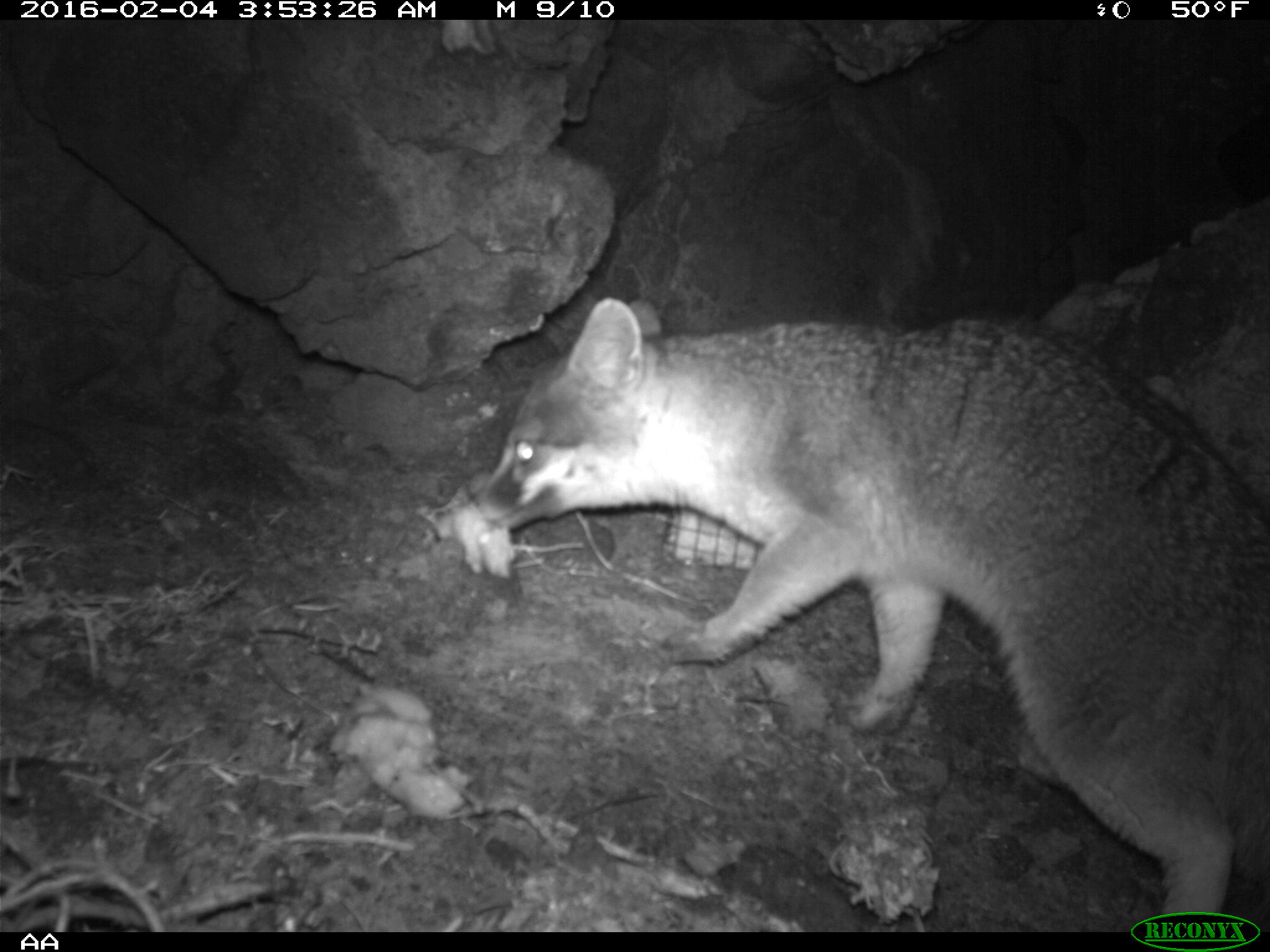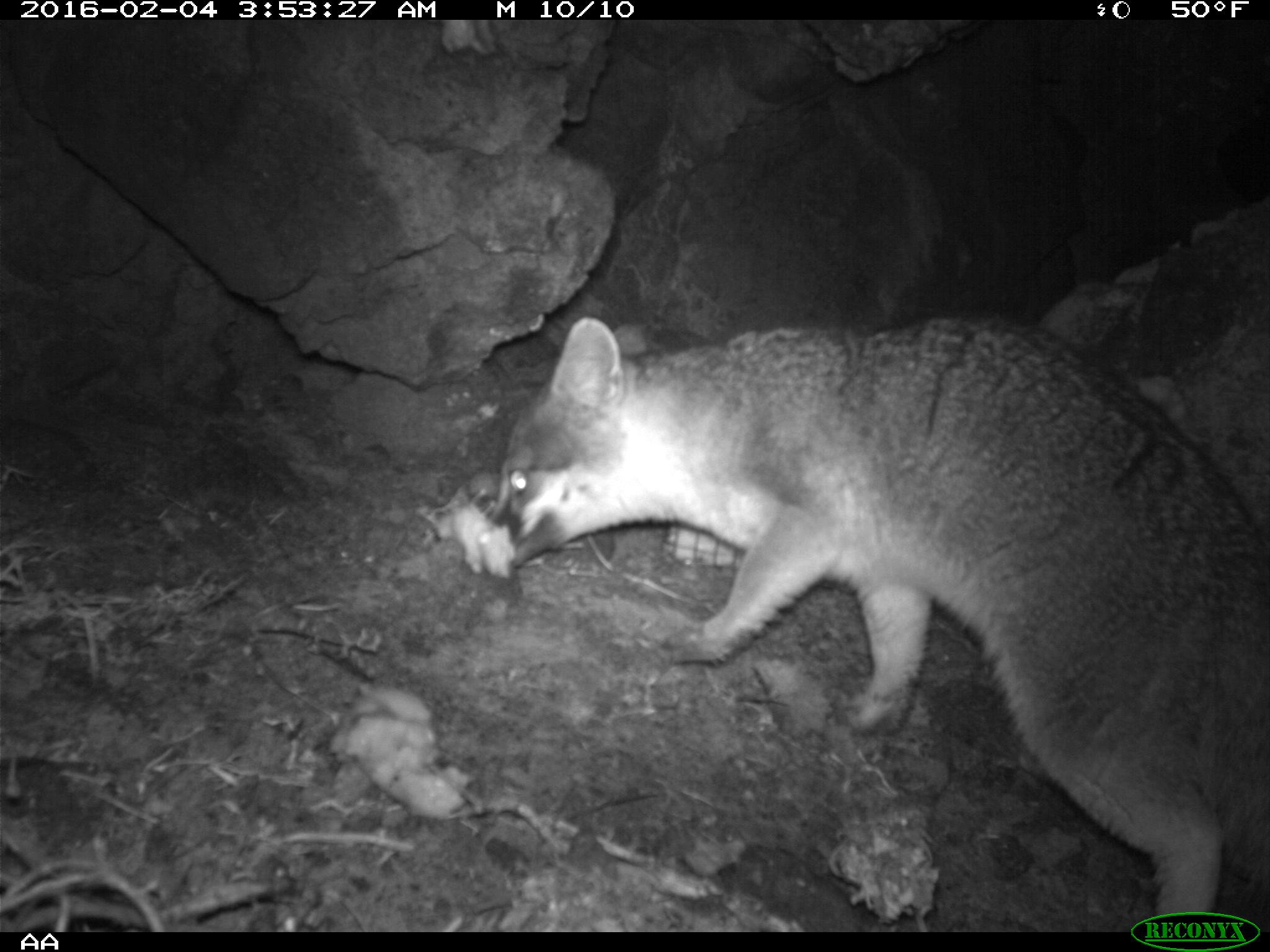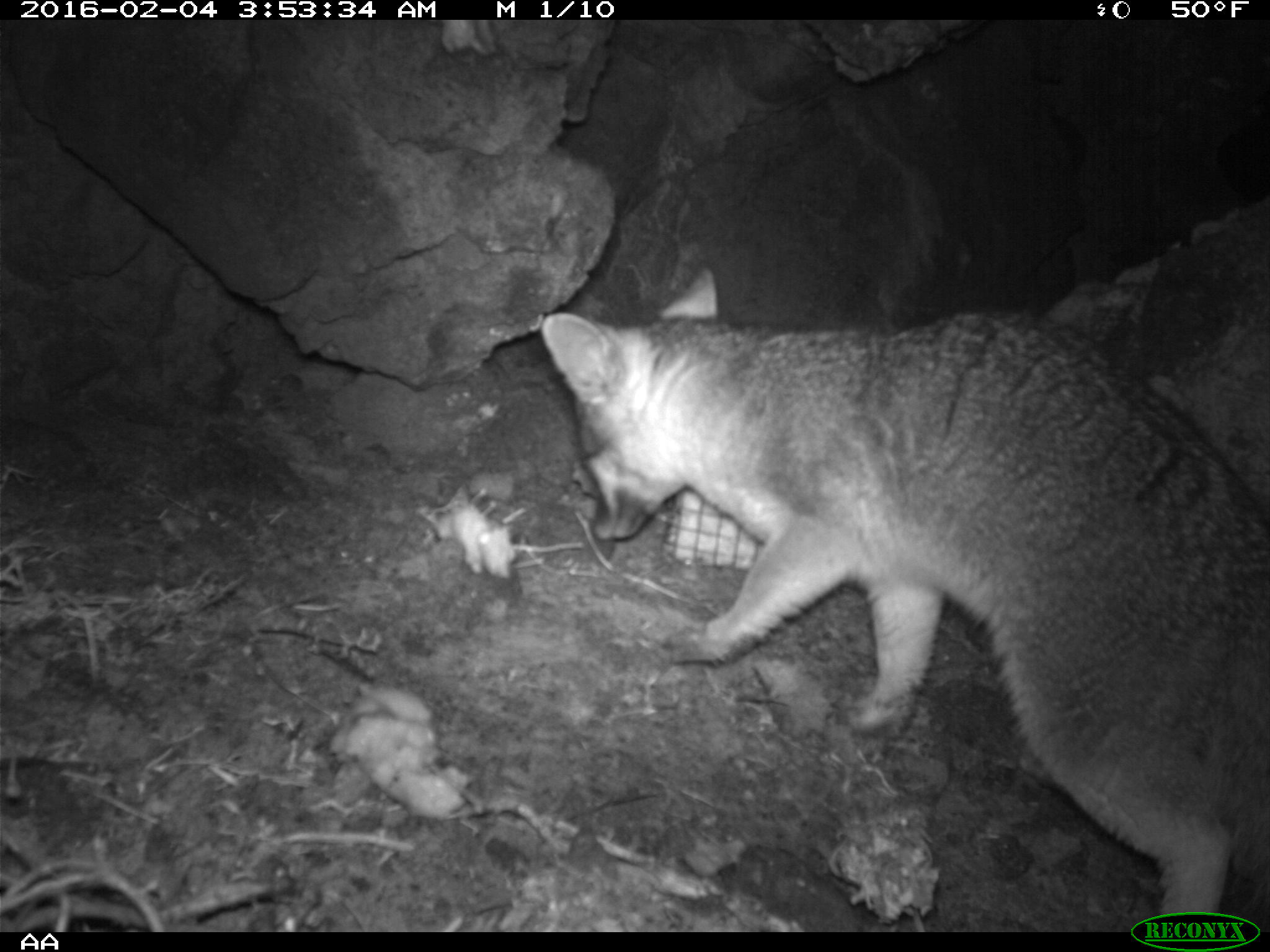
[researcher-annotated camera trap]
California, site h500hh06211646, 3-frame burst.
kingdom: Animalia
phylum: Chordata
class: Mammalia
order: Carnivora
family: Canidae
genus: Urocyon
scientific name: Urocyon littoralis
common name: island fox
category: fox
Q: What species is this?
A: Fox (island fox) (Urocyon littoralis).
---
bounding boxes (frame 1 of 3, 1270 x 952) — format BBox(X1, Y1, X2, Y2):
fox: BBox(469, 296, 1269, 932)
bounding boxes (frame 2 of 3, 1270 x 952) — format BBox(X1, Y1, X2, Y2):
fox: BBox(489, 317, 1269, 932)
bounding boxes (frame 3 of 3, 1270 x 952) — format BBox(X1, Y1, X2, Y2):
fox: BBox(540, 270, 1269, 932)